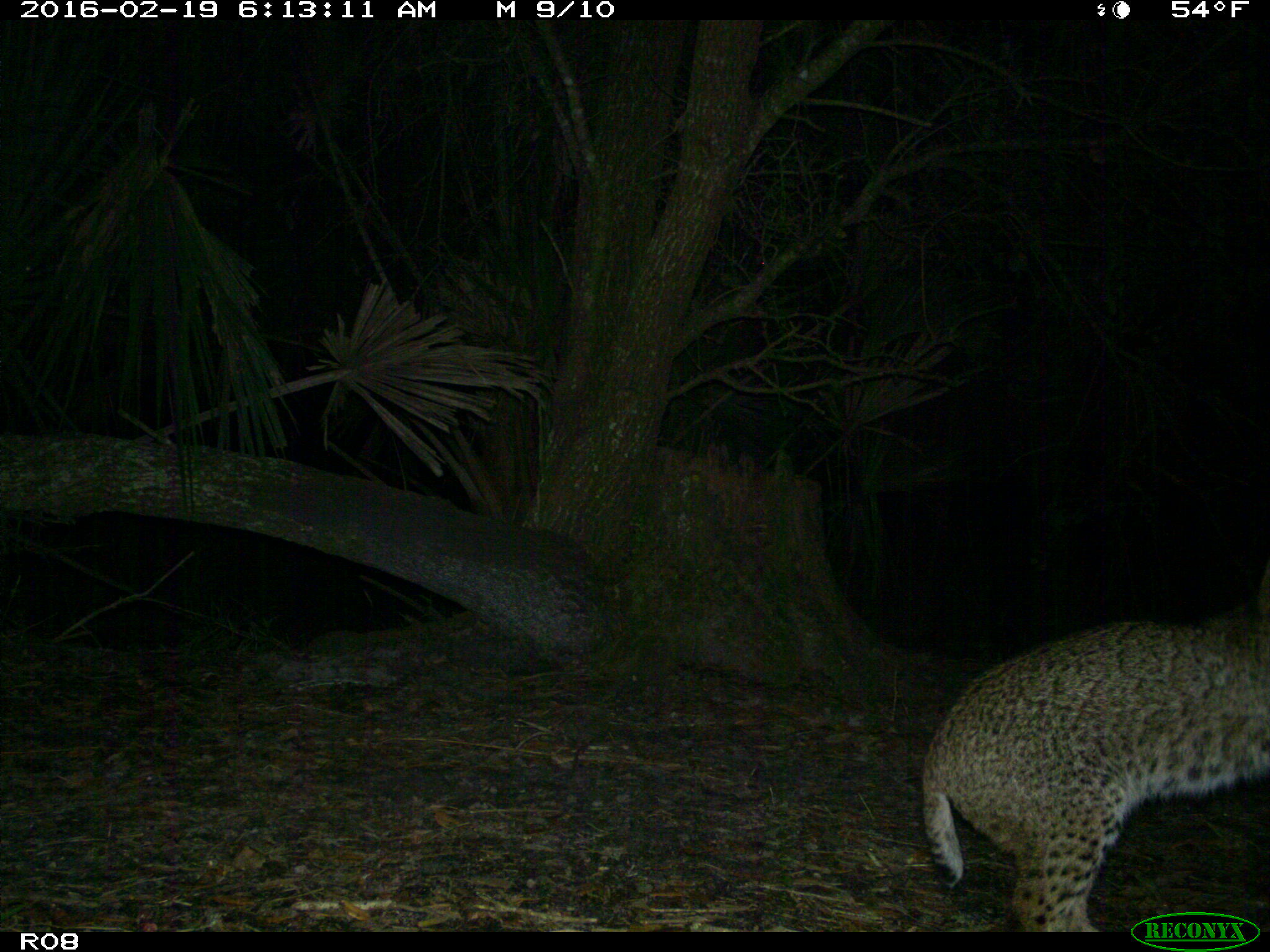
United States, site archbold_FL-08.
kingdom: Animalia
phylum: Chordata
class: Mammalia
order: Carnivora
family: Felidae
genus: Lynx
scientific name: Lynx rufus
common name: bobcat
Lynx rufus (bobcat).